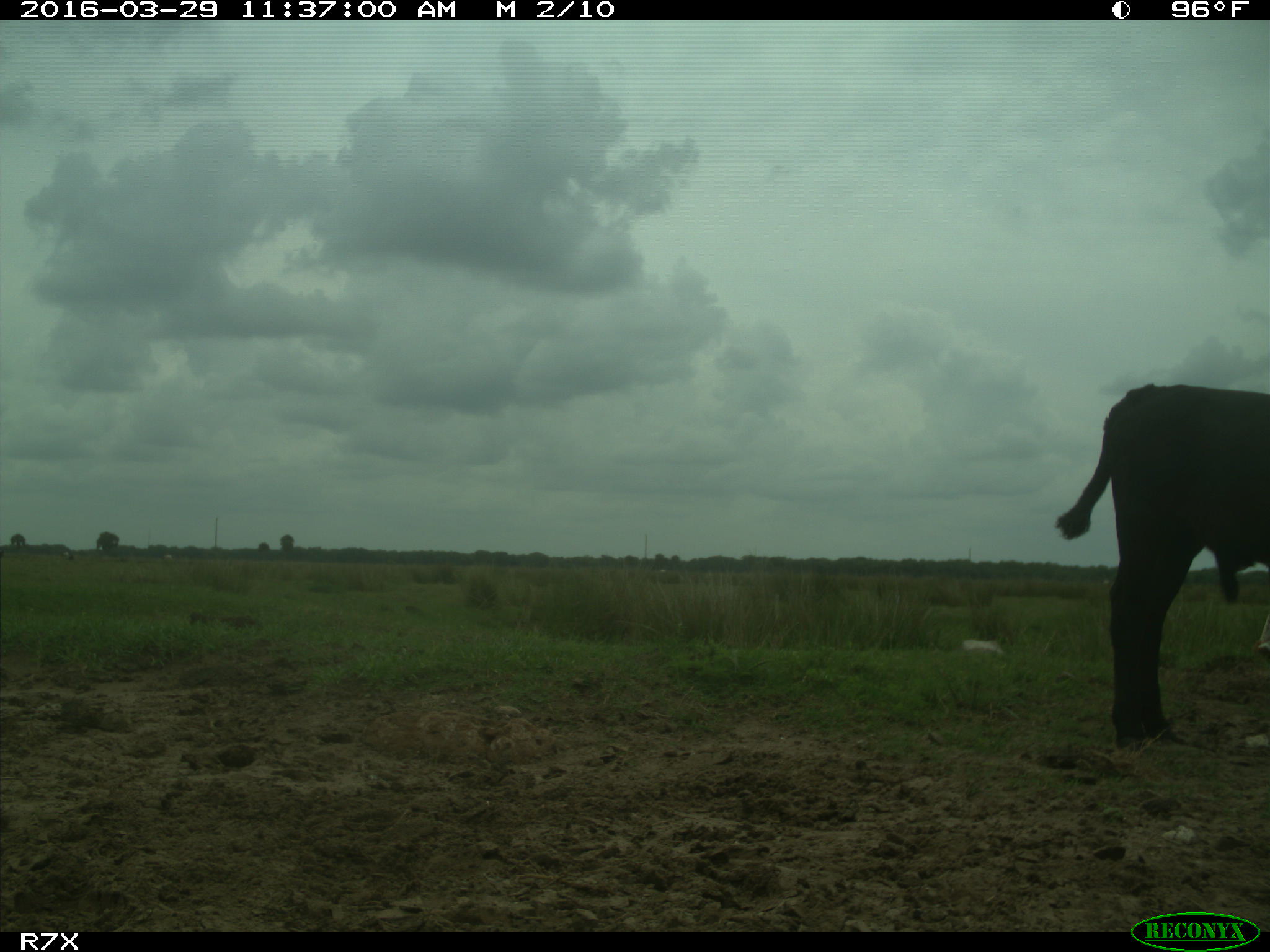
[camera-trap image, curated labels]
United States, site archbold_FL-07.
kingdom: Animalia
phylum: Chordata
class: Mammalia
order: Artiodactyla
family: Bovidae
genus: Bos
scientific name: Bos taurus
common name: domestic cow